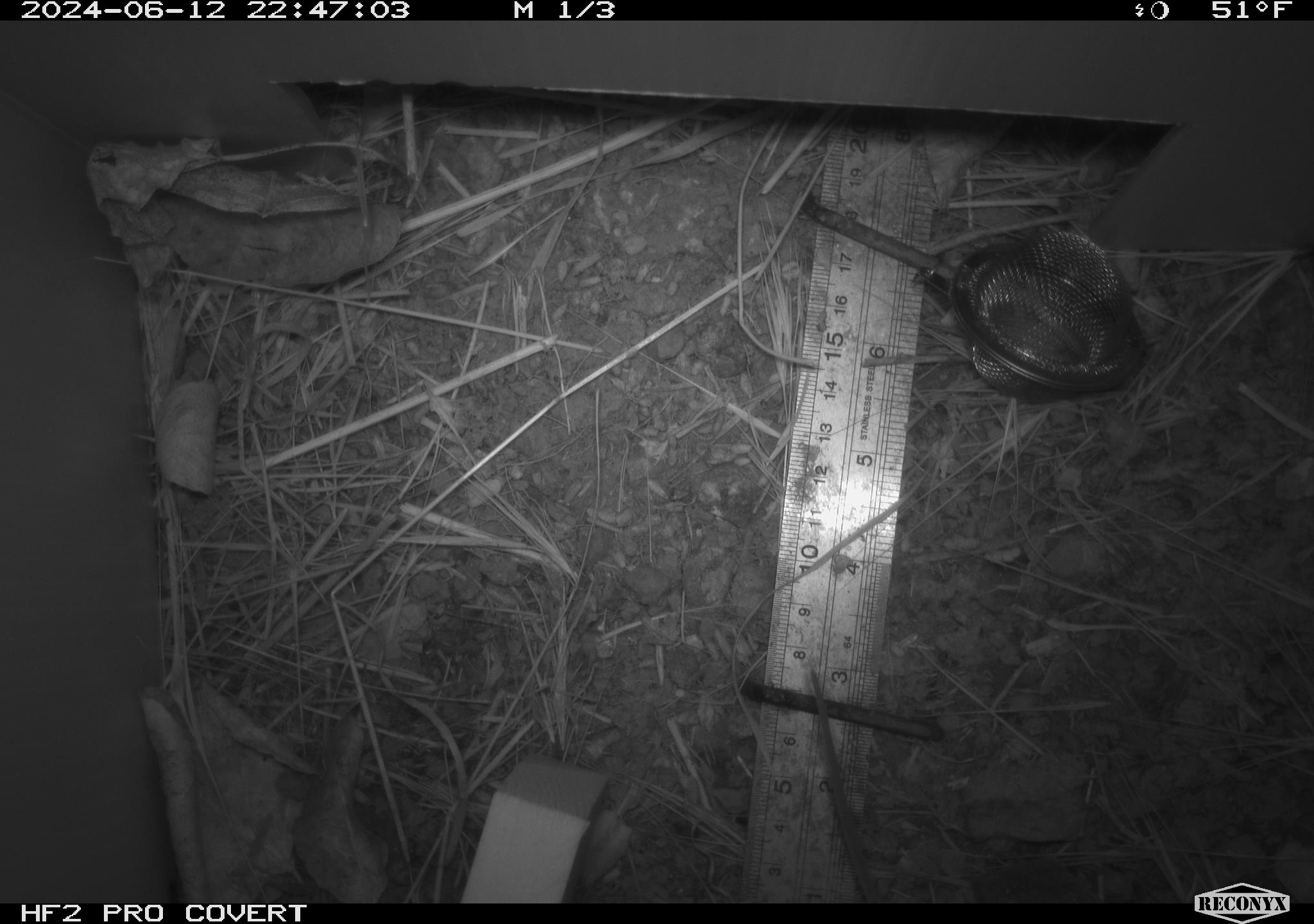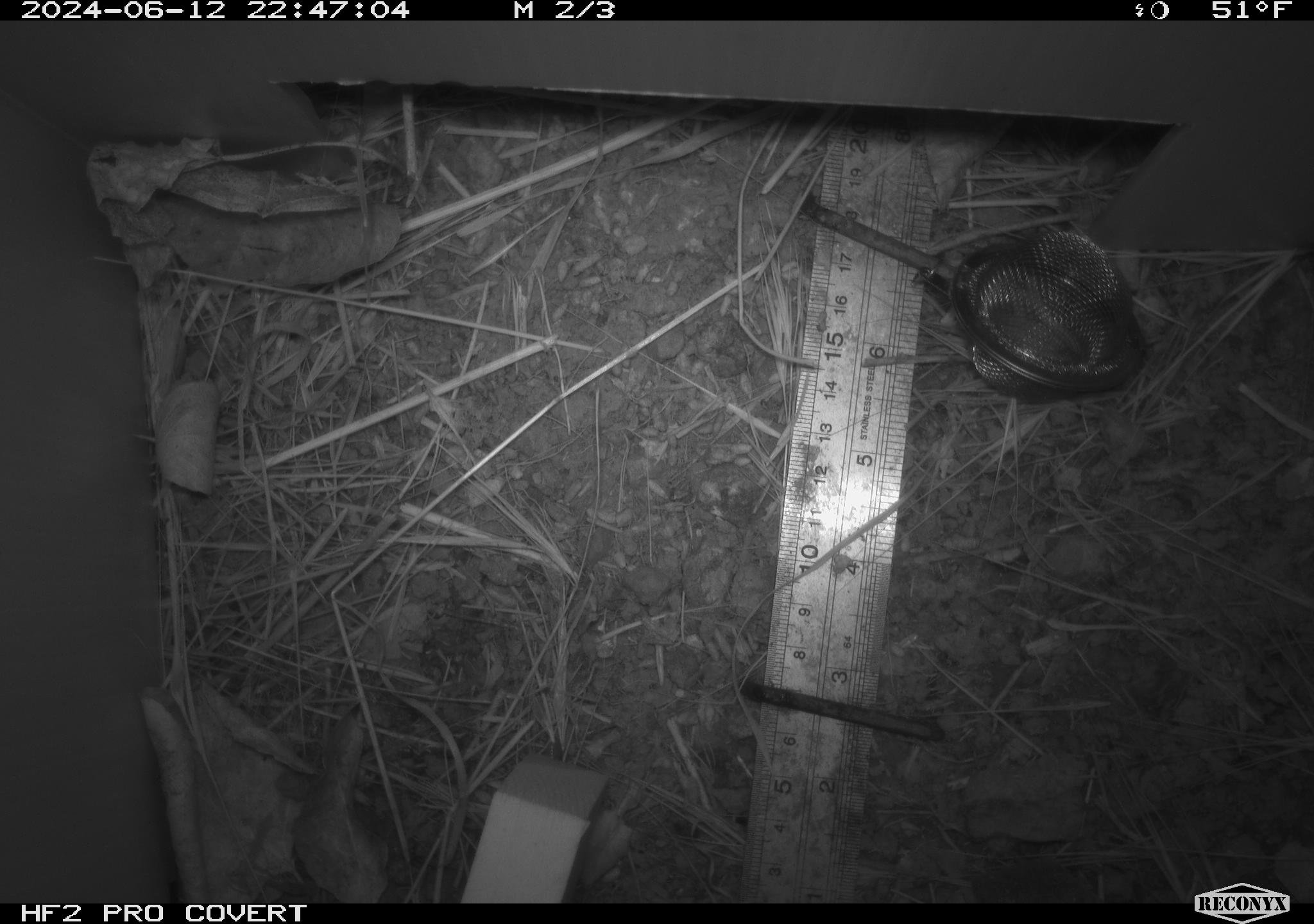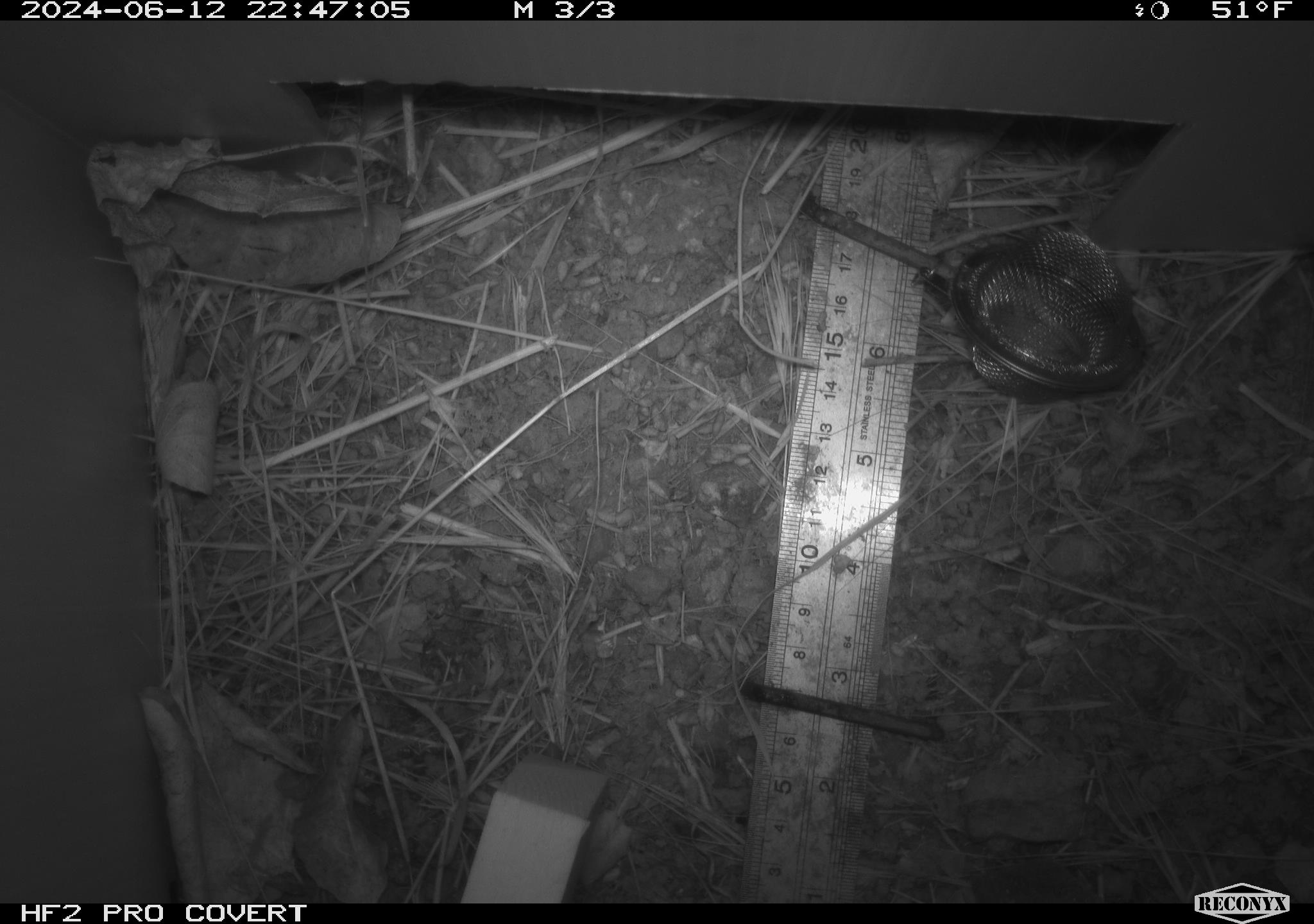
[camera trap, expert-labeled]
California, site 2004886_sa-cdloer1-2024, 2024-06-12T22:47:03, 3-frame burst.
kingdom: Animalia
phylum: Chordata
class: Mammalia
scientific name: Mammalia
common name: small mammal